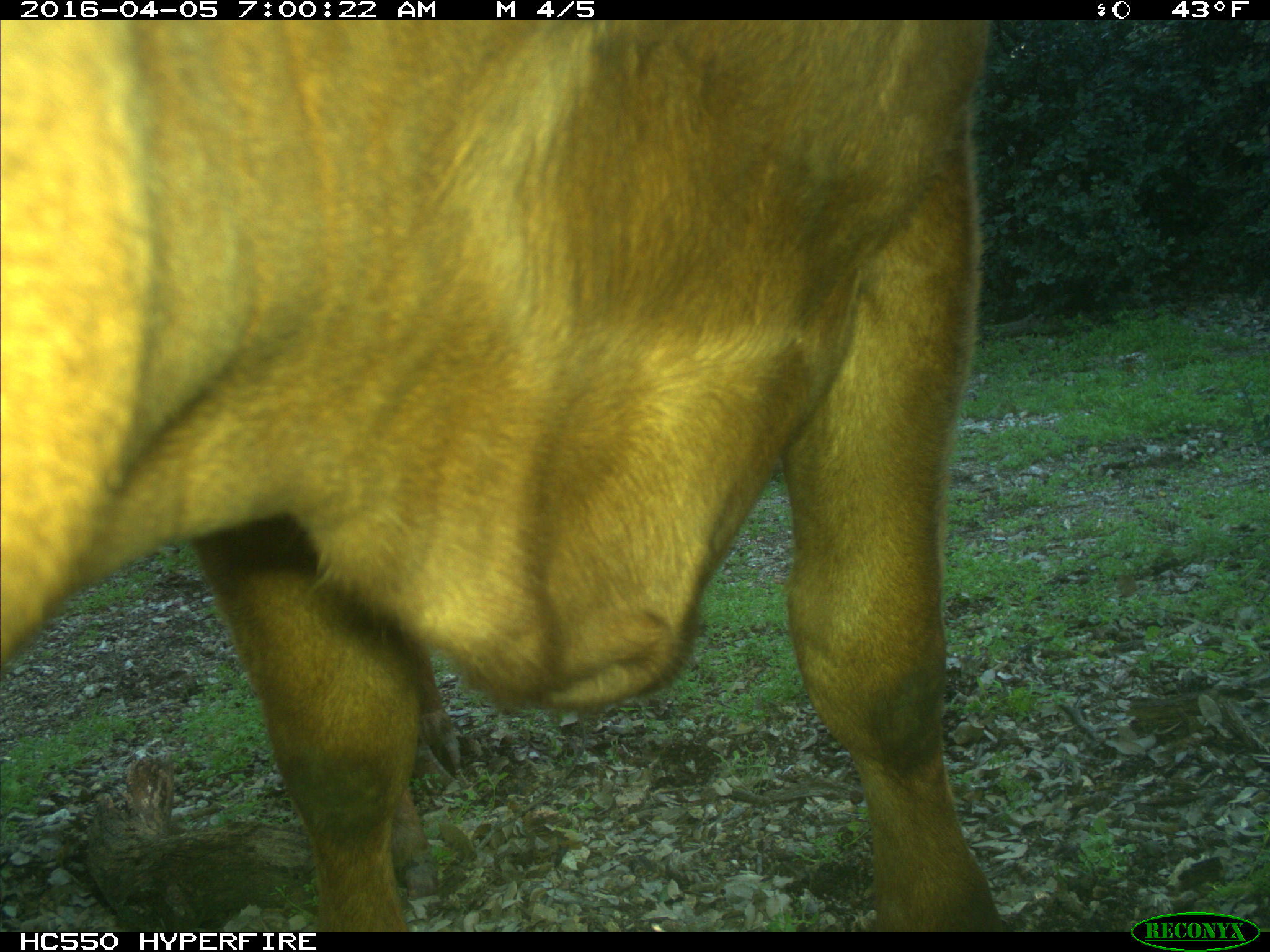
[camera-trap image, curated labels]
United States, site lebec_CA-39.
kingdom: Animalia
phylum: Chordata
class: Mammalia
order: Artiodactyla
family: Bovidae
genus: Bos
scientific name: Bos taurus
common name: domestic cow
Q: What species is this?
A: Bos taurus (domestic cow).